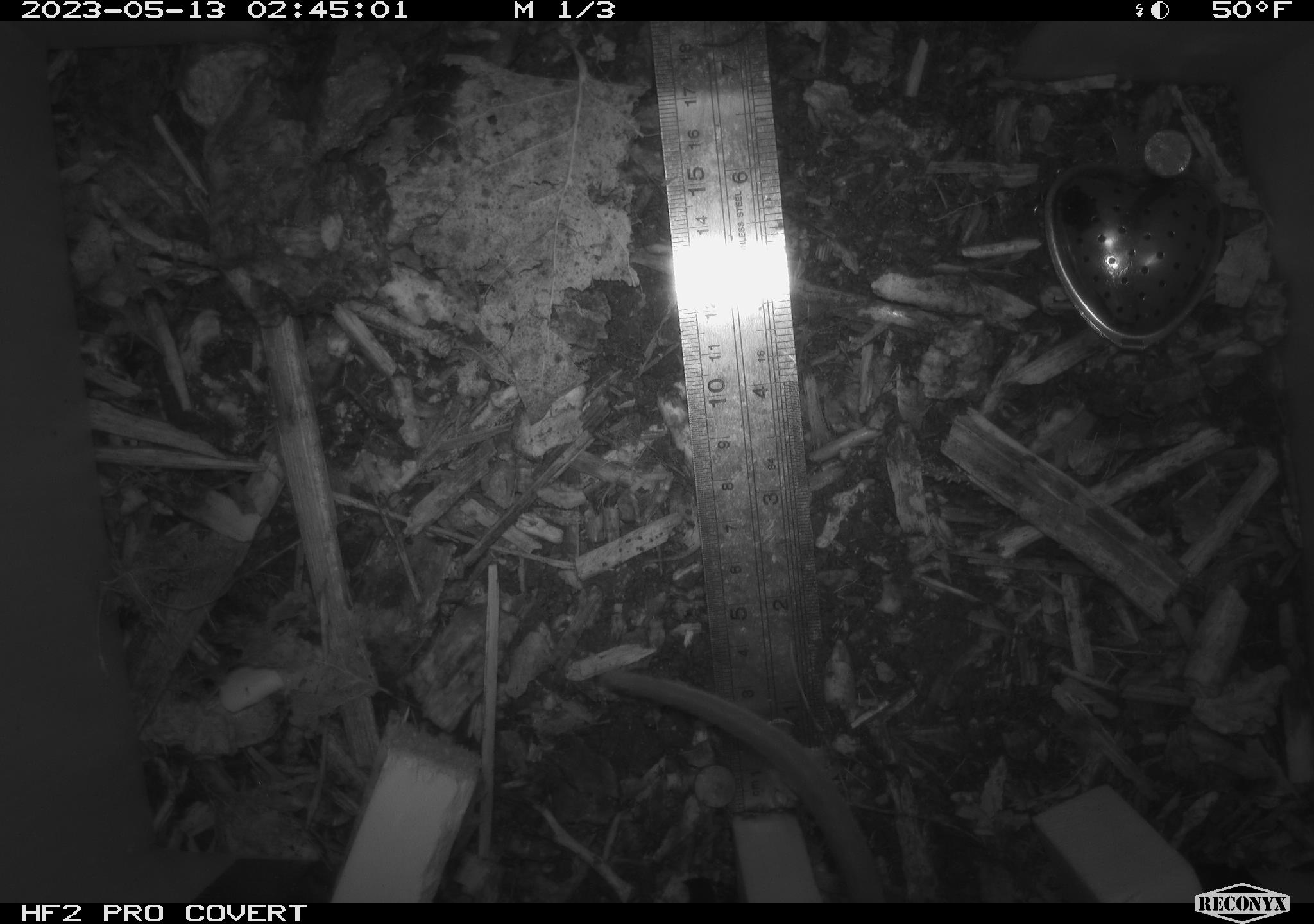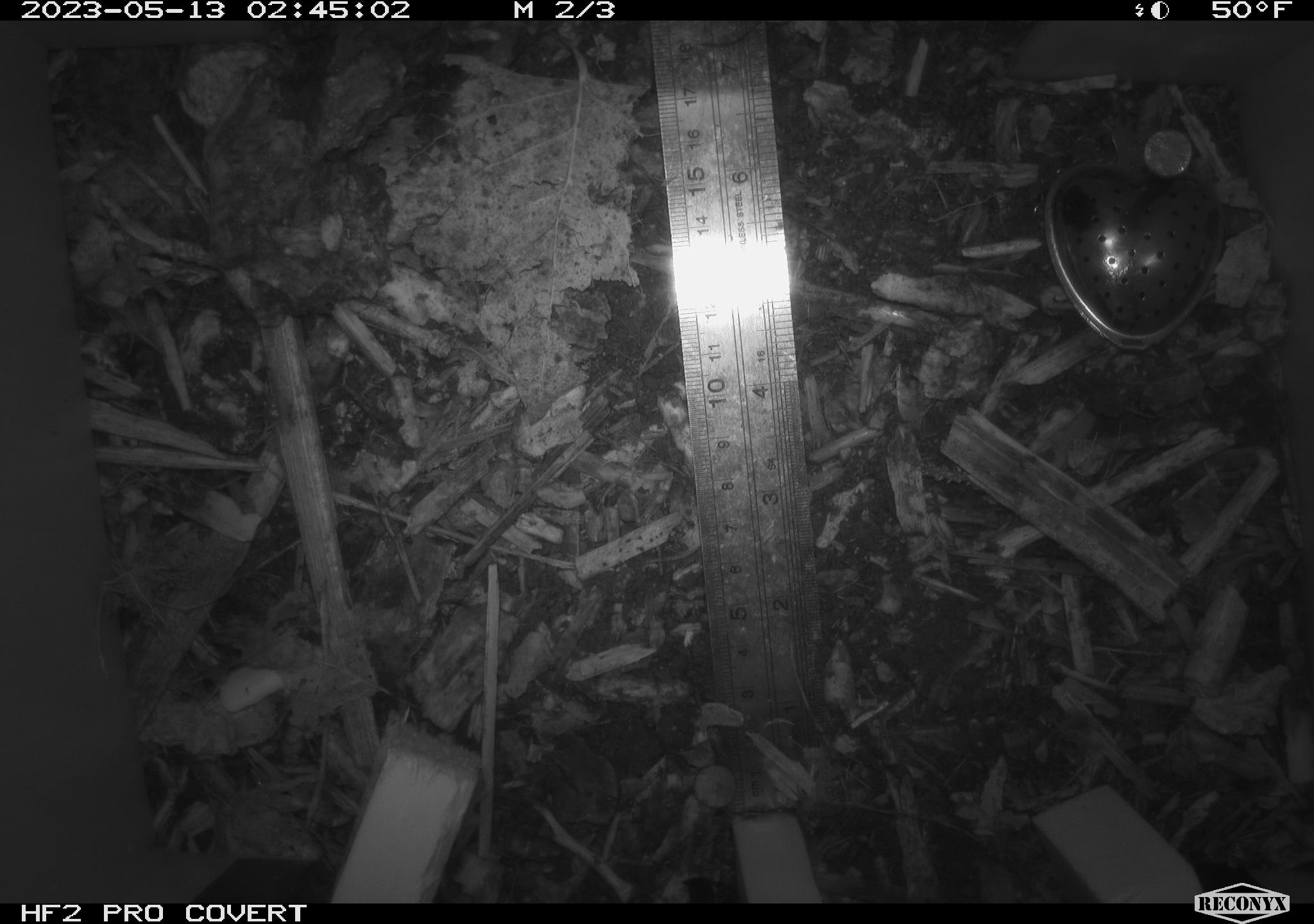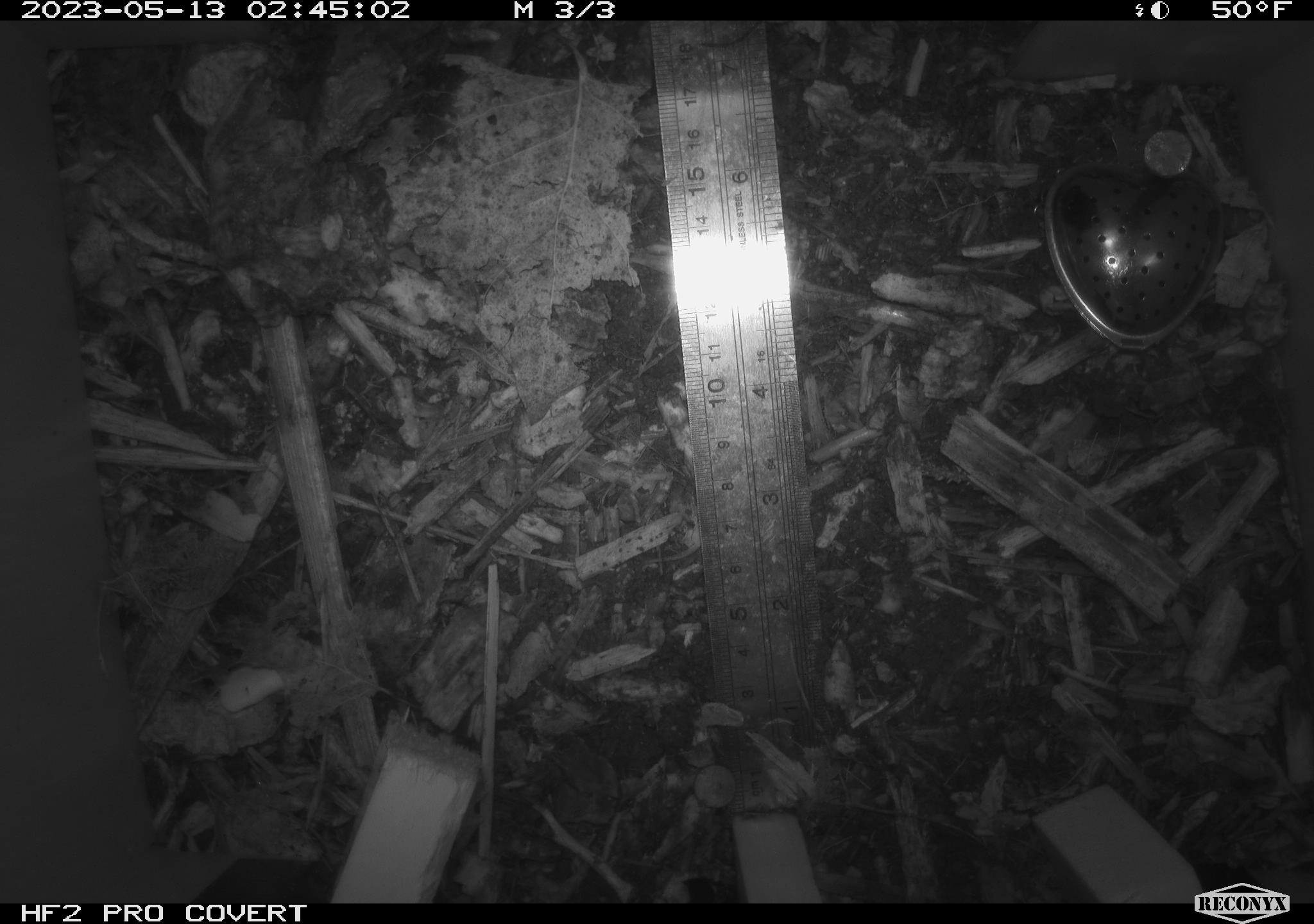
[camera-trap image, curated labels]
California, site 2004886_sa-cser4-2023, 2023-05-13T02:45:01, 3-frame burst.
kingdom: Animalia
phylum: Chordata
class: Mammalia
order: Rodentia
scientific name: Rodentia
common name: mouse species